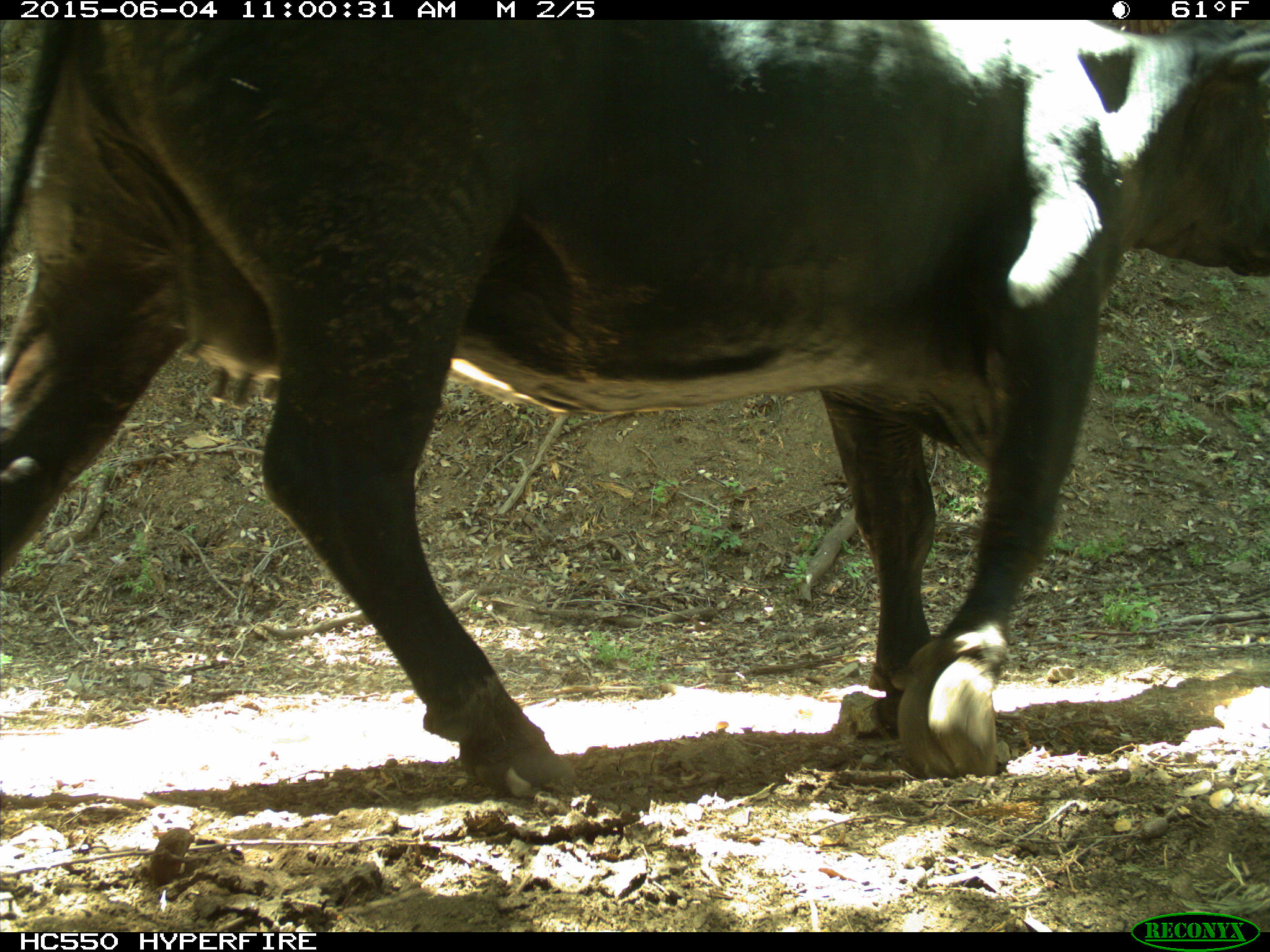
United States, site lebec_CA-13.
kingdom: Animalia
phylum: Chordata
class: Mammalia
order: Artiodactyla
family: Bovidae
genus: Bos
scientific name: Bos taurus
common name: domestic cow